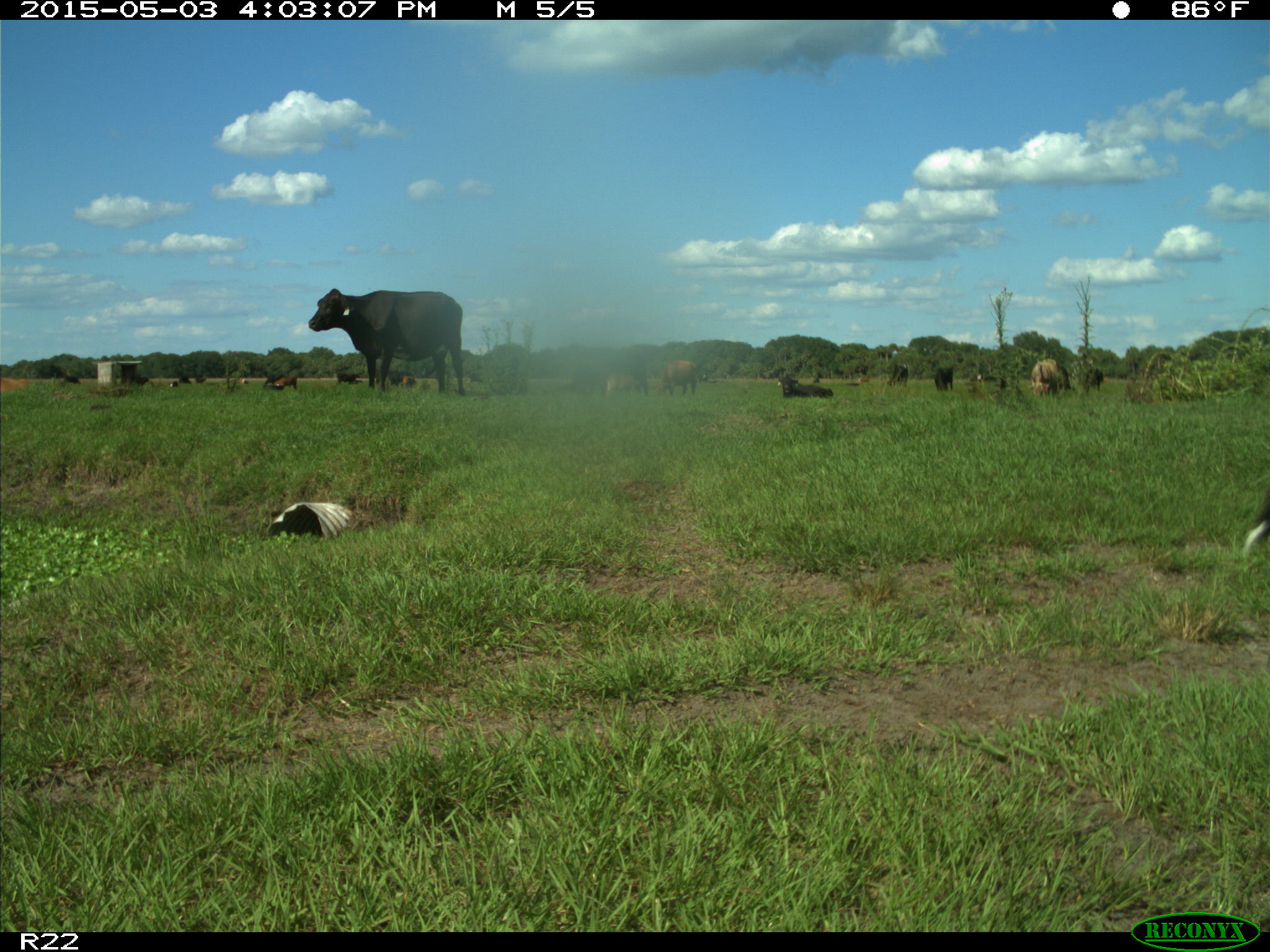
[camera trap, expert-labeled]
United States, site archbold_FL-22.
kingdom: Animalia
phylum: Chordata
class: Mammalia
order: Artiodactyla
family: Bovidae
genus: Bos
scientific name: Bos taurus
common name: domestic cow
Bos taurus (domestic cow).